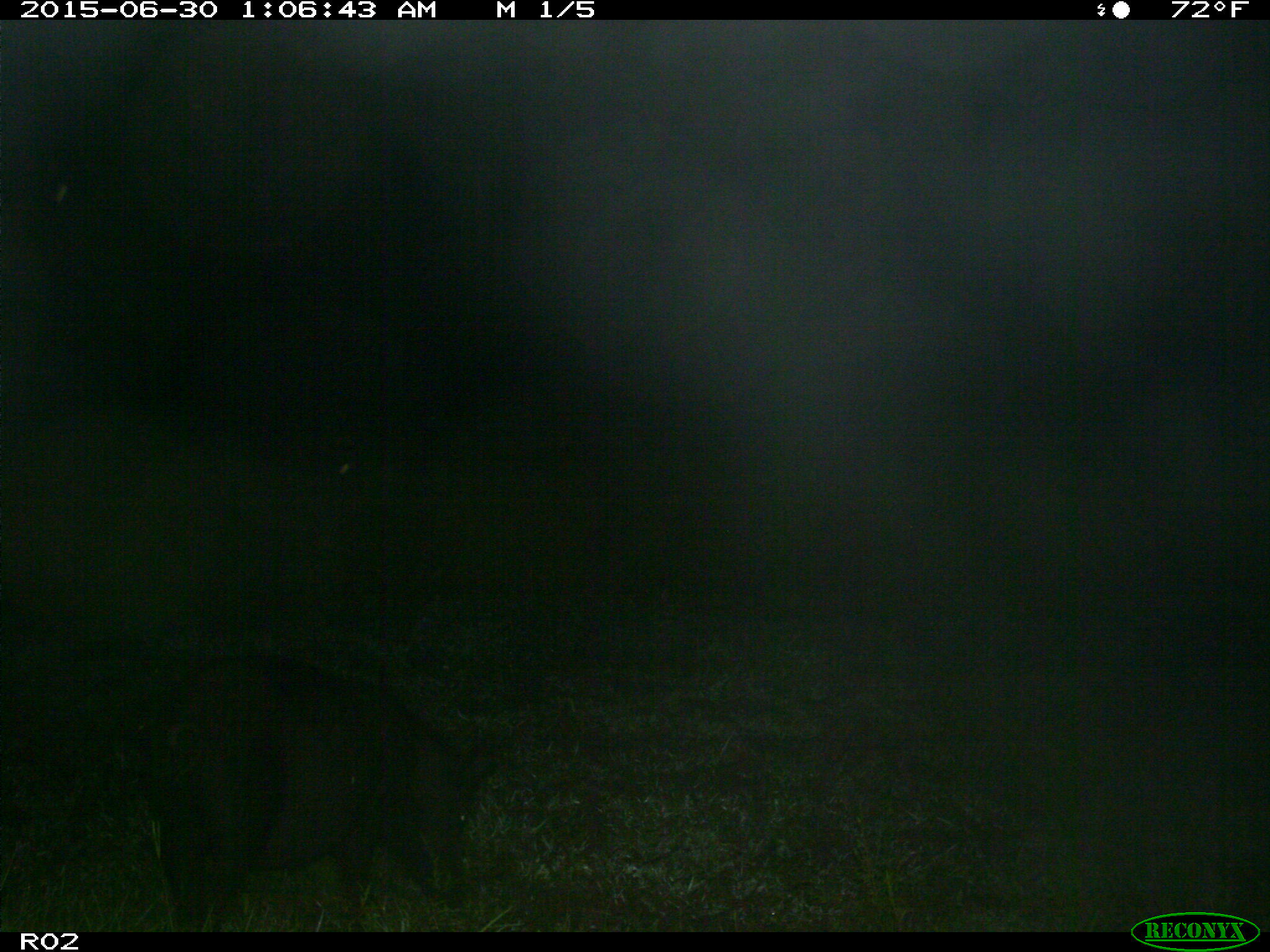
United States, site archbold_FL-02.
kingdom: Animalia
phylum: Chordata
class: Mammalia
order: Artiodactyla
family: Suidae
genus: Sus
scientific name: Sus scrofa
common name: wild boar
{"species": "Sus scrofa (wild boar)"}